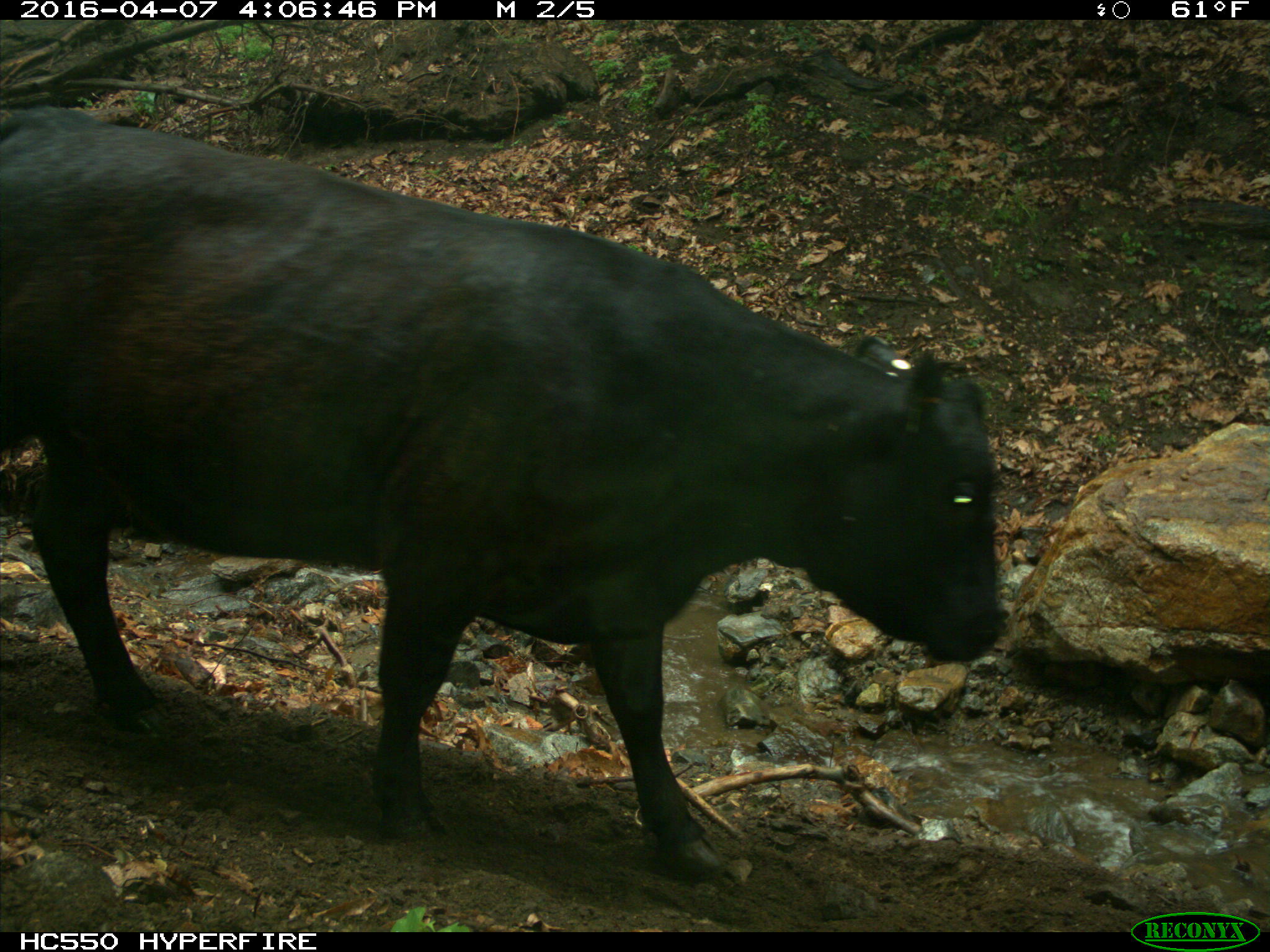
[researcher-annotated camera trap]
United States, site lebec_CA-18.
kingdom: Animalia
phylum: Chordata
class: Mammalia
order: Artiodactyla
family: Bovidae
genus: Bos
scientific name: Bos taurus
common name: domestic cow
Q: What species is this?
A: Bos taurus (domestic cow).